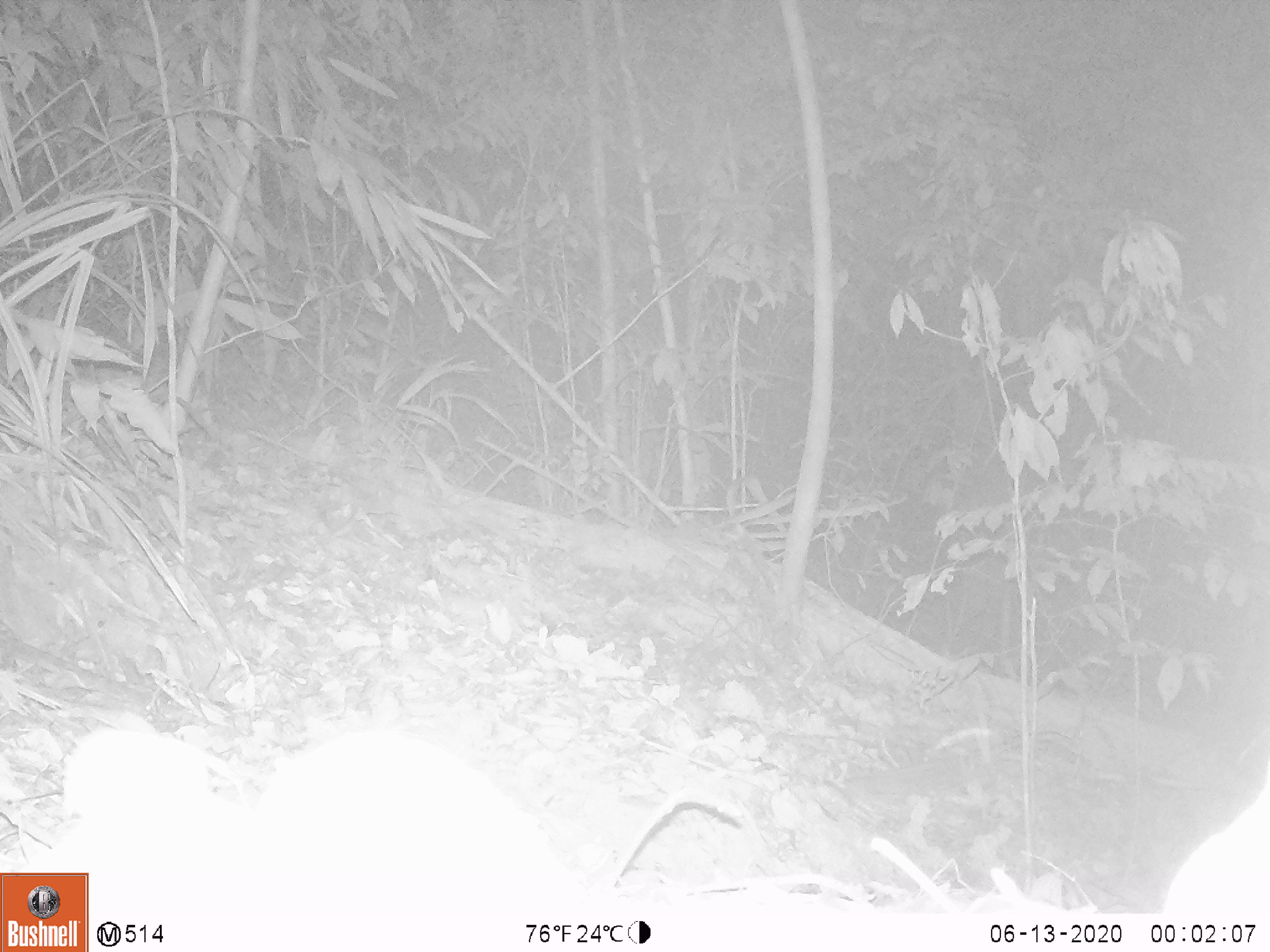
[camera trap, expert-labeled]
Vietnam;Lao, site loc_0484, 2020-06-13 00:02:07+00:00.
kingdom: Animalia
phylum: Chordata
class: Mammalia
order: Rodentia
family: Muridae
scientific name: Muridae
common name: old-world mice and rats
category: unidentified murid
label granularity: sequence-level